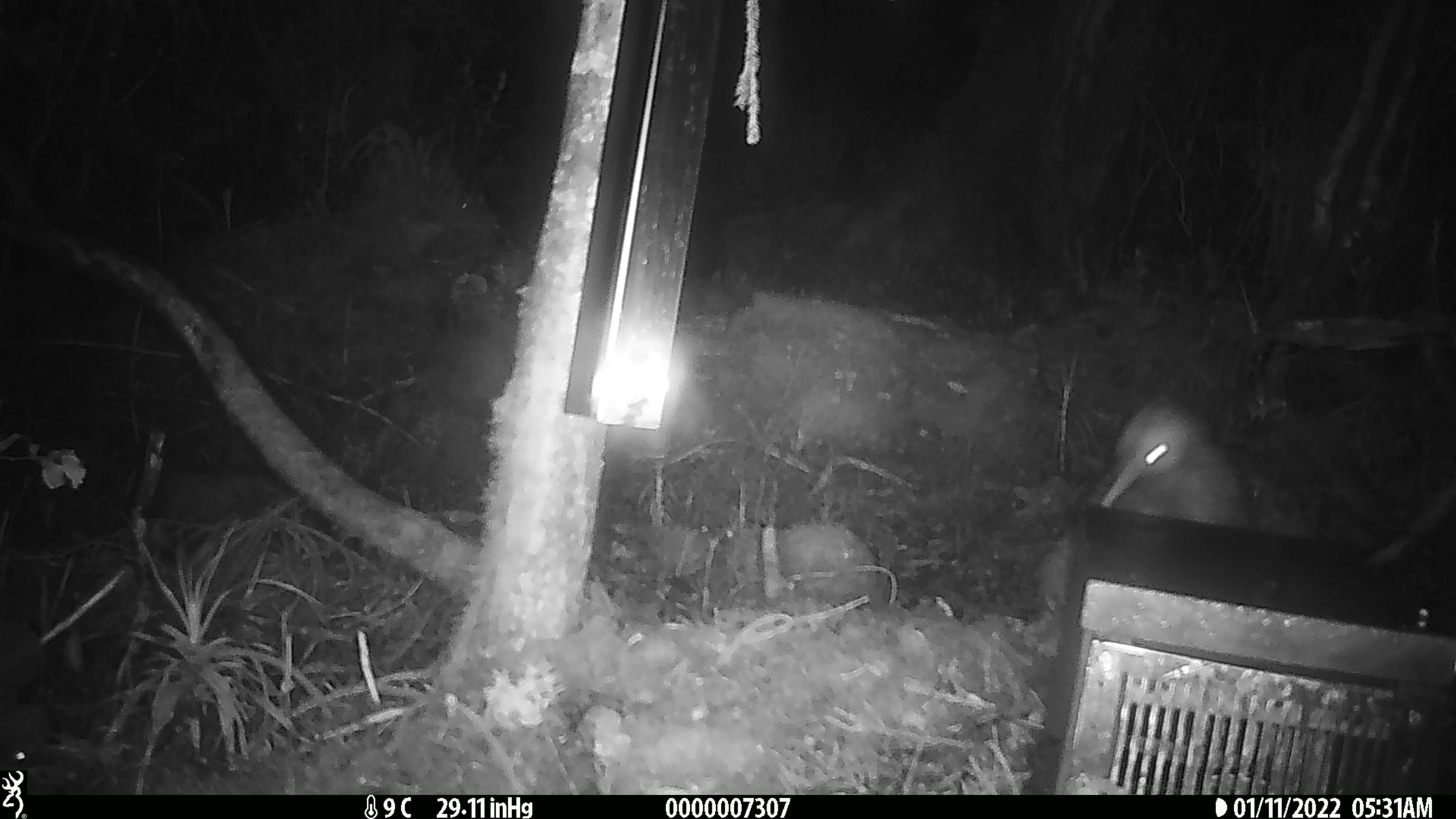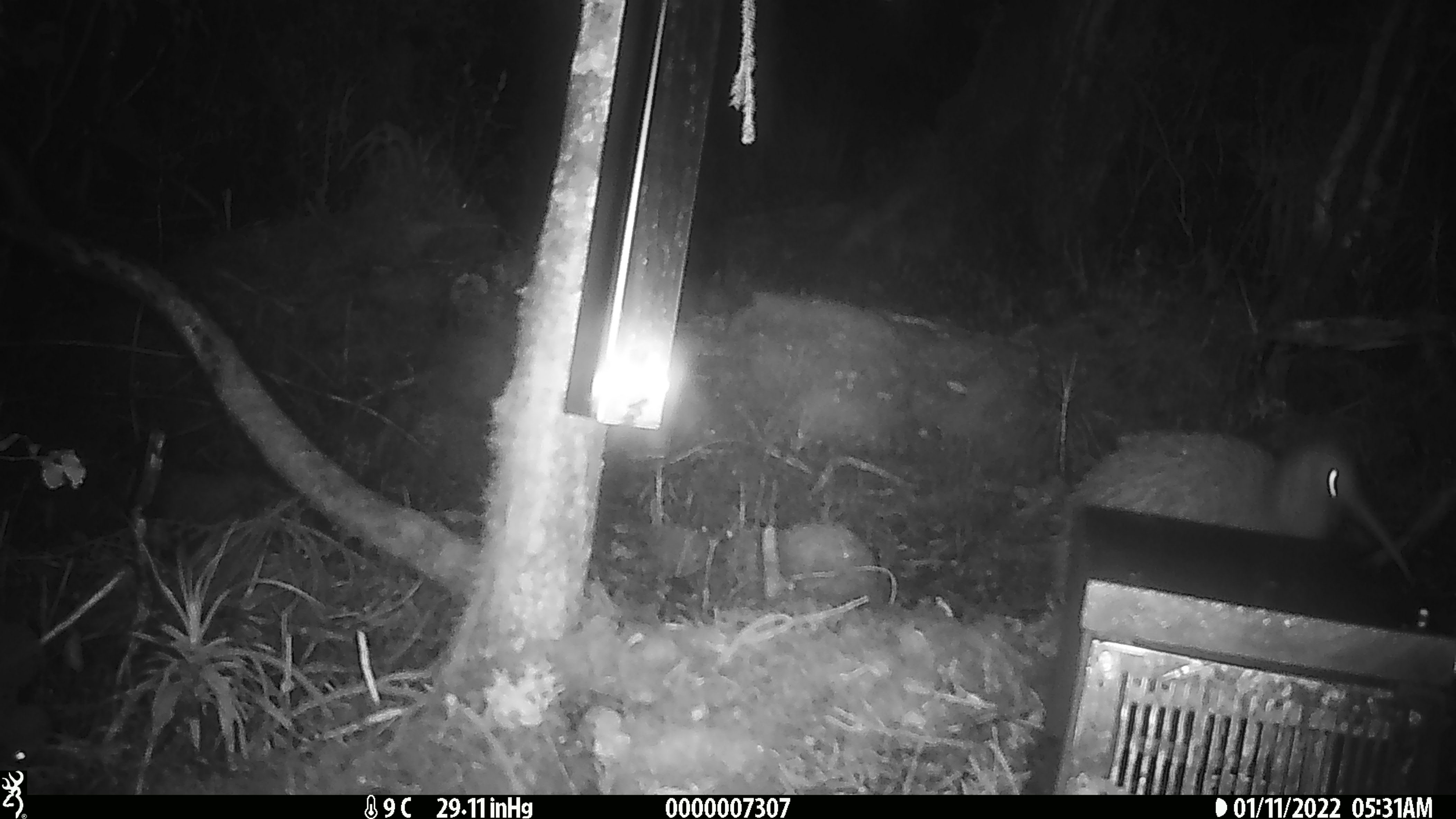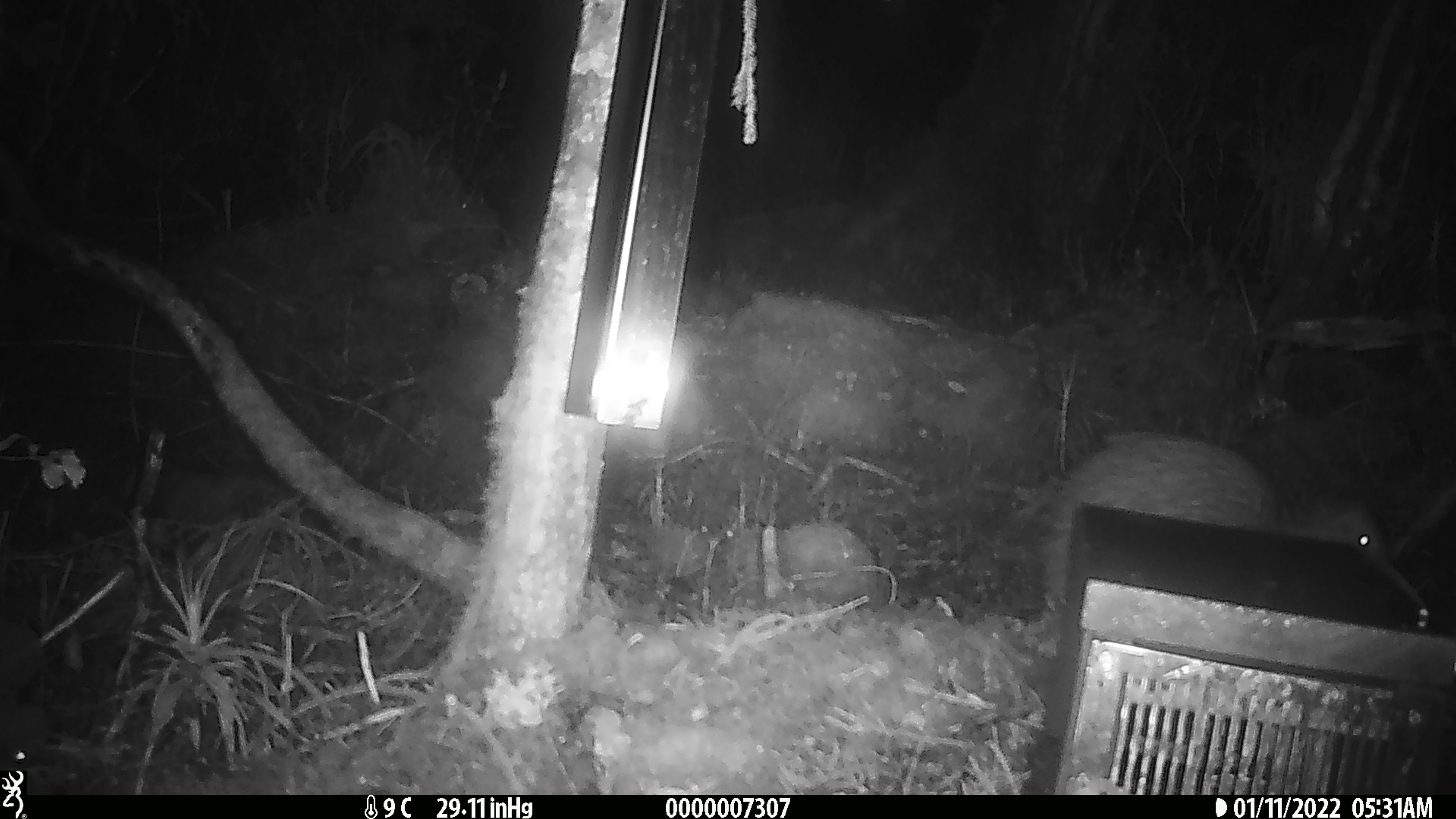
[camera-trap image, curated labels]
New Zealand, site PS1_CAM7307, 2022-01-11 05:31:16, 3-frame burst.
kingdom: Animalia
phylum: Chordata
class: Aves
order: Apterygiformes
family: Apterygidae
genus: Apteryx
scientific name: Apteryx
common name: kiwi